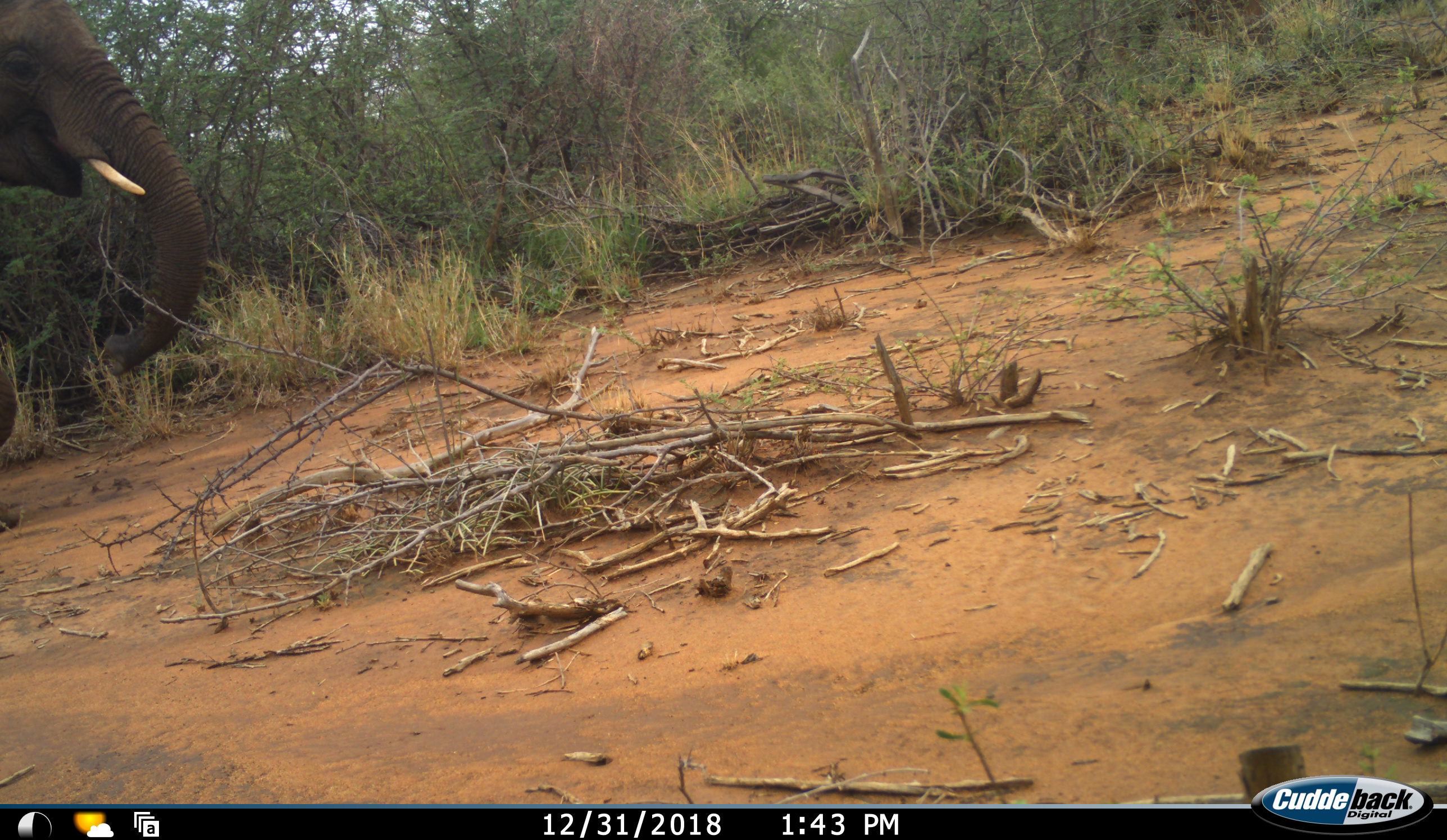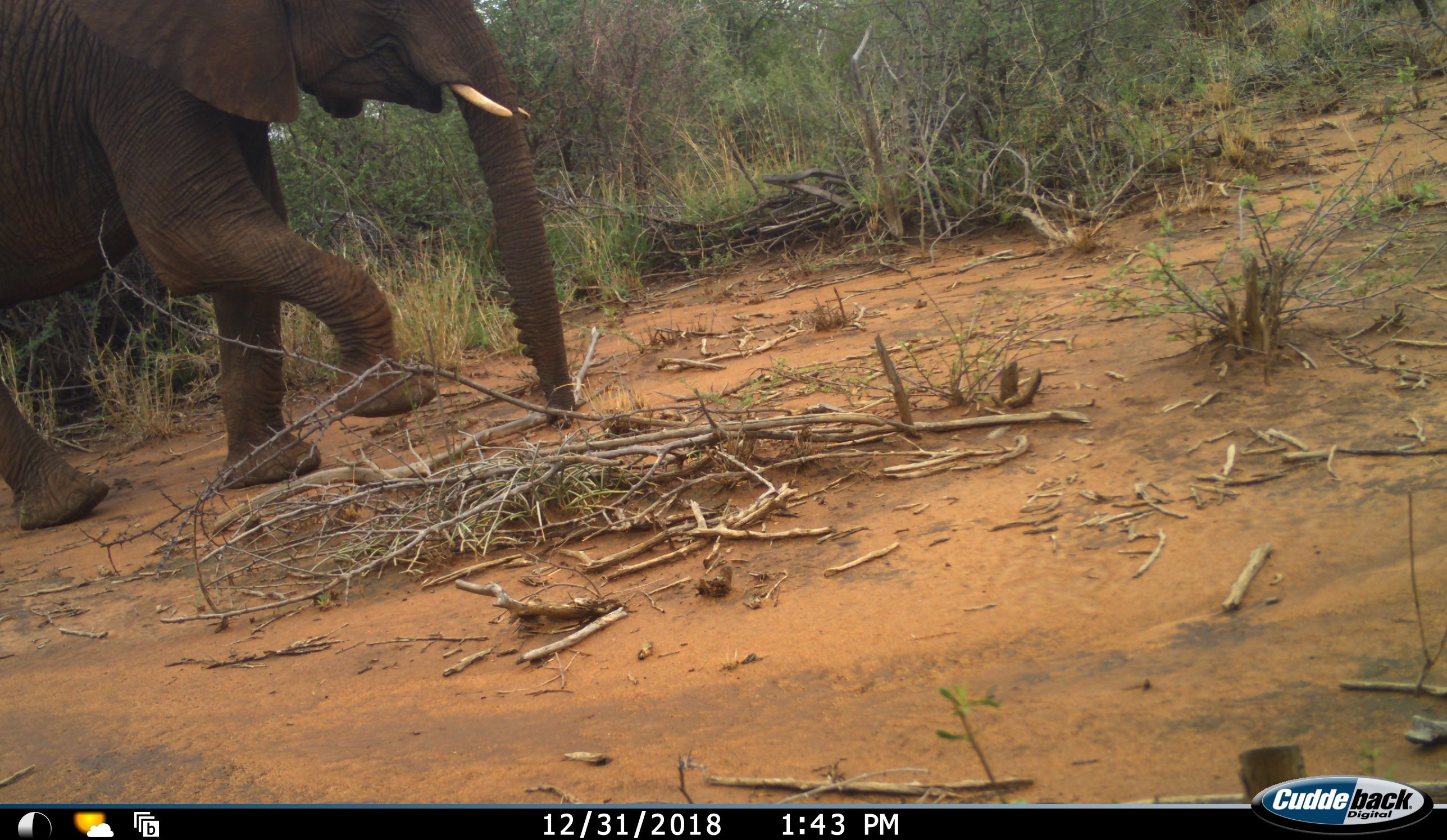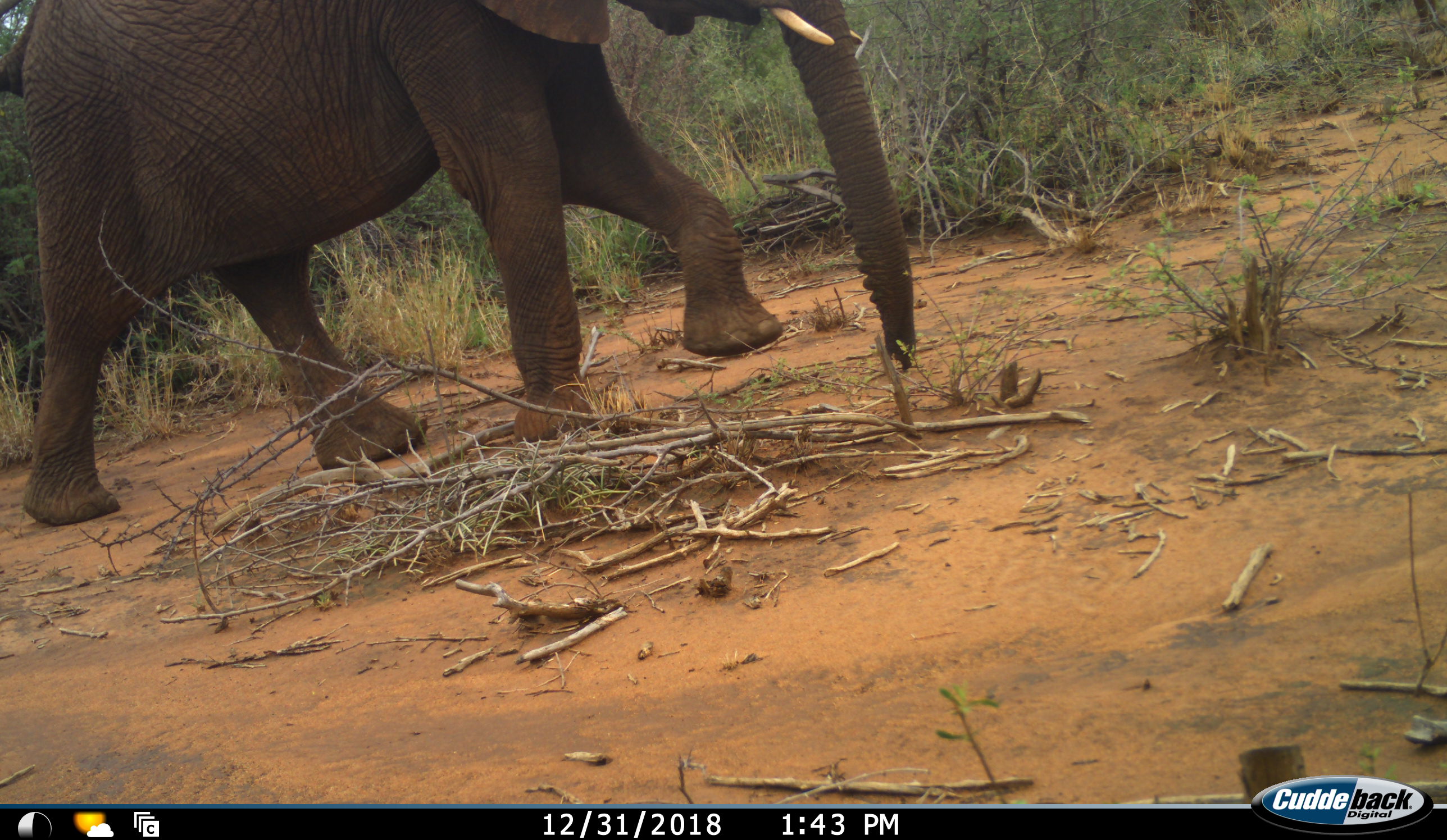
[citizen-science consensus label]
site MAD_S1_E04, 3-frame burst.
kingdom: Animalia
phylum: Chordata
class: Mammalia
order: Proboscidea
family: Elephantidae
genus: Loxodonta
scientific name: Loxodonta africana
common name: african bush elephant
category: elephant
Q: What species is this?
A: Elephant (african bush elephant) (Loxodonta africana).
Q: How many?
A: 1.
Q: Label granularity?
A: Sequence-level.